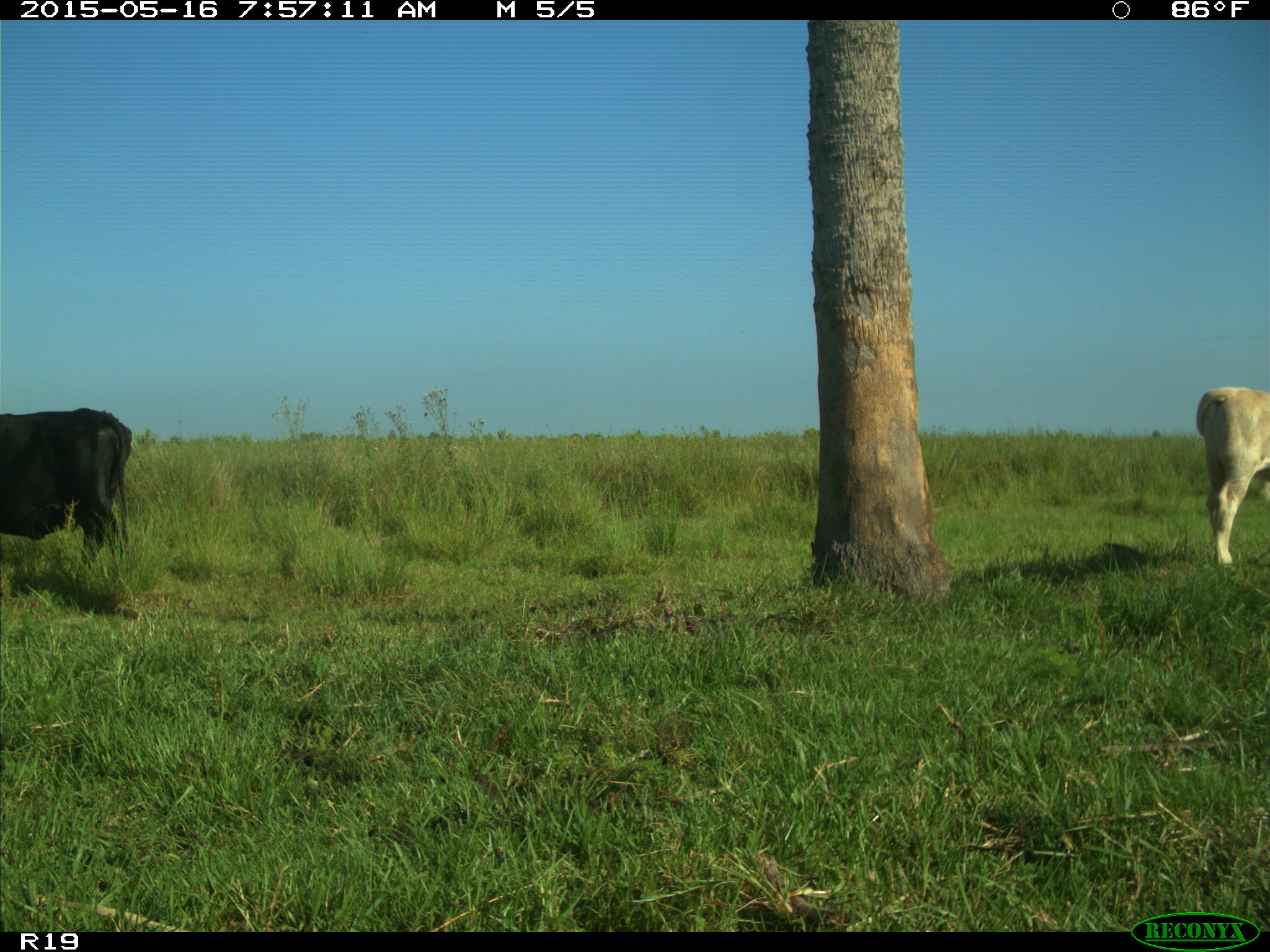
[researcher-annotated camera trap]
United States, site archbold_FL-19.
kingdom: Animalia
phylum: Chordata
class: Mammalia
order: Artiodactyla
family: Bovidae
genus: Bos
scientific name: Bos taurus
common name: domestic cow